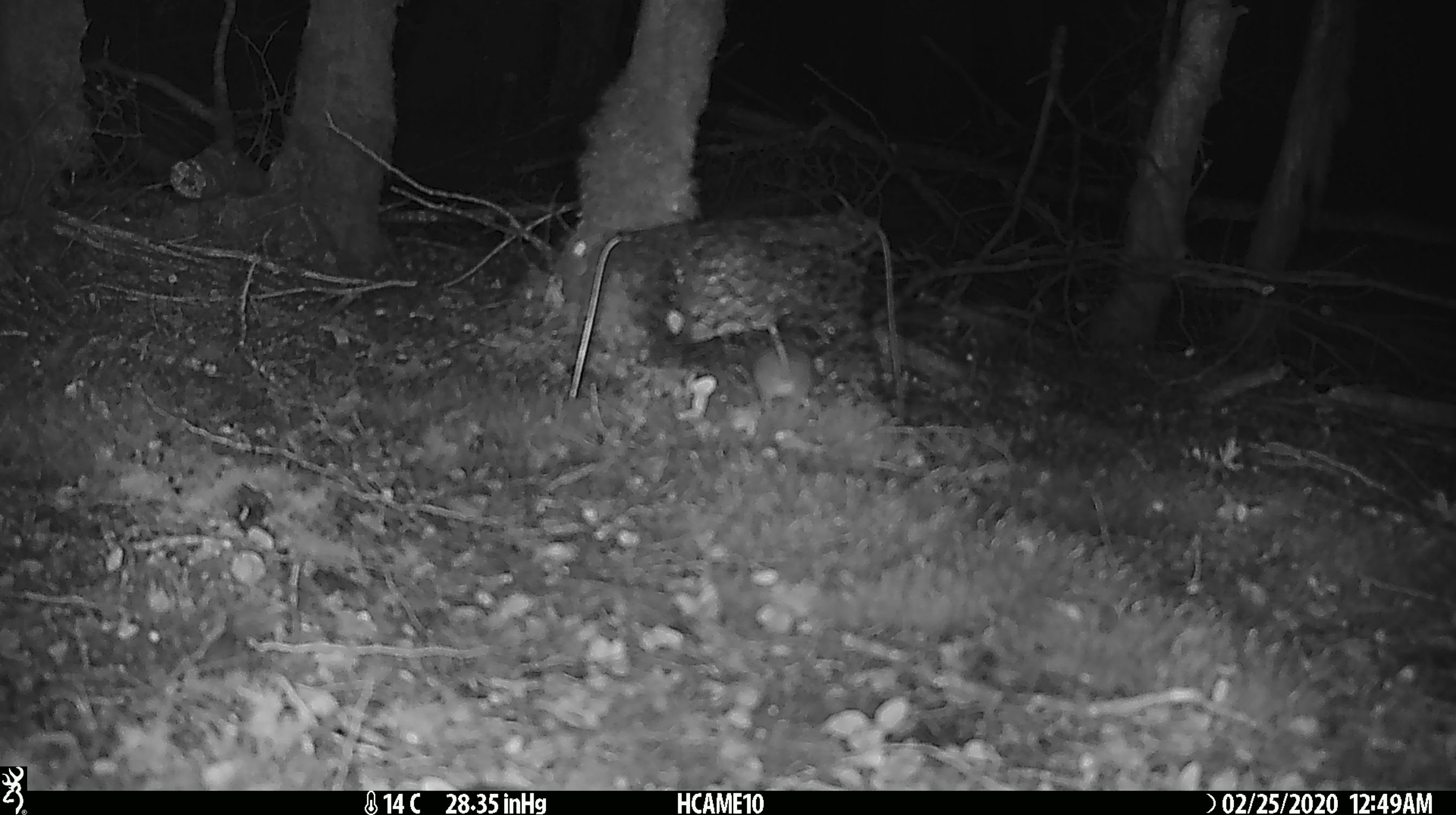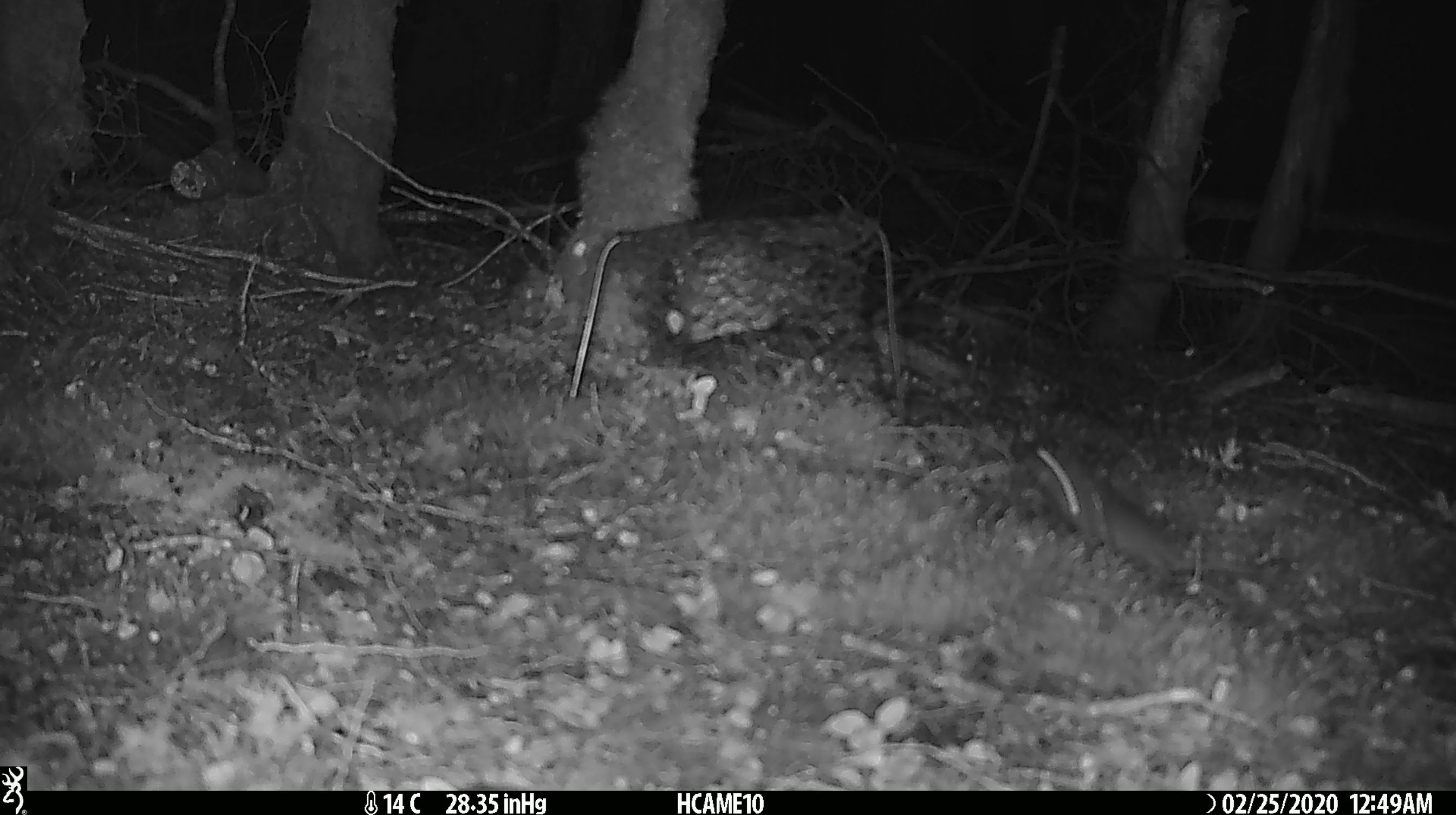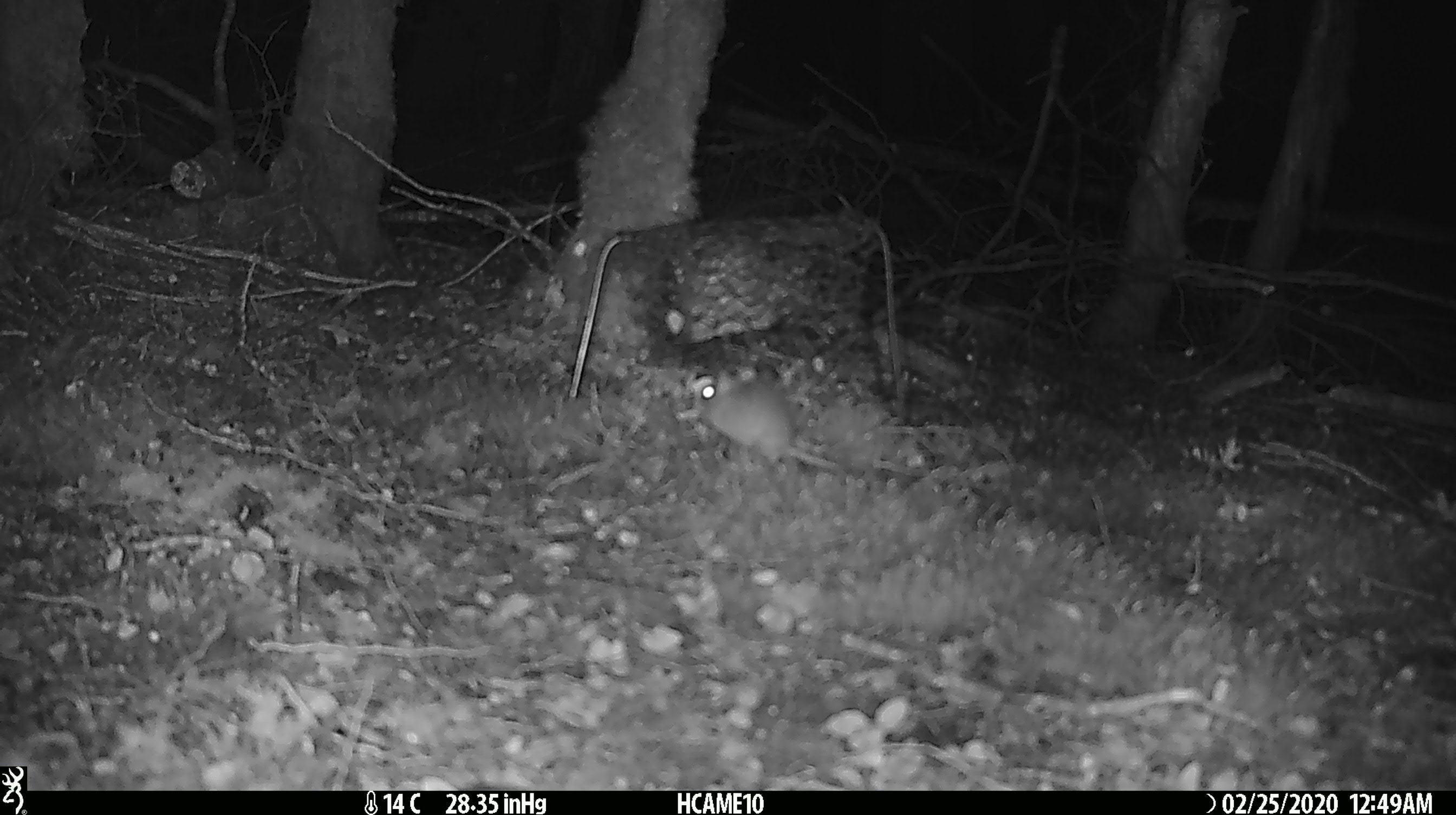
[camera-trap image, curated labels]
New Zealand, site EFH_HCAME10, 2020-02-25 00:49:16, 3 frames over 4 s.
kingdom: Animalia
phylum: Chordata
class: Mammalia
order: Rodentia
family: Muridae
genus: Mus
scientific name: Mus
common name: mouse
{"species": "mouse (Mus)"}